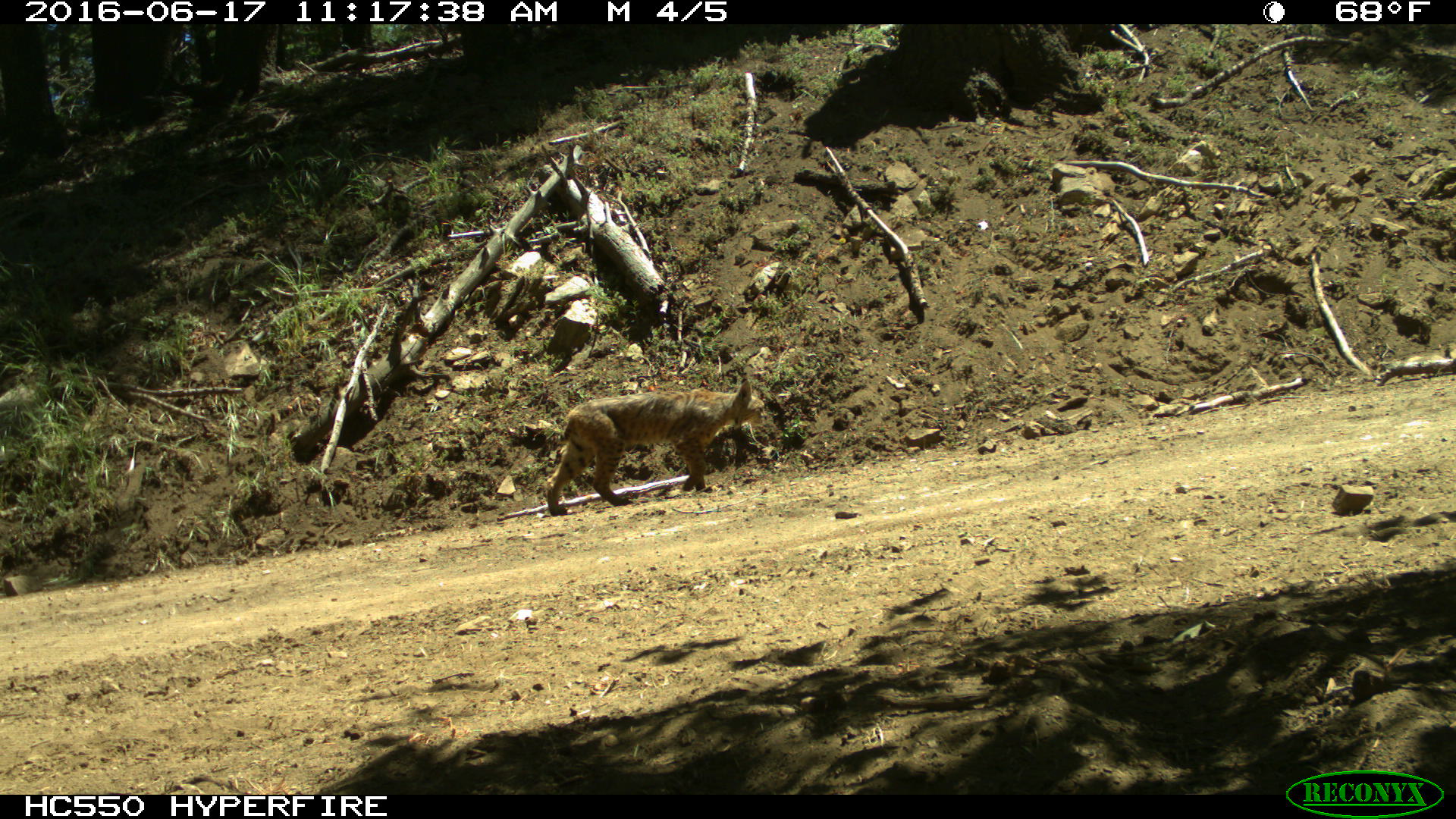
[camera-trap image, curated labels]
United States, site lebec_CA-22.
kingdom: Animalia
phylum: Chordata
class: Mammalia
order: Carnivora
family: Felidae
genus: Lynx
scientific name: Lynx rufus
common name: bobcat